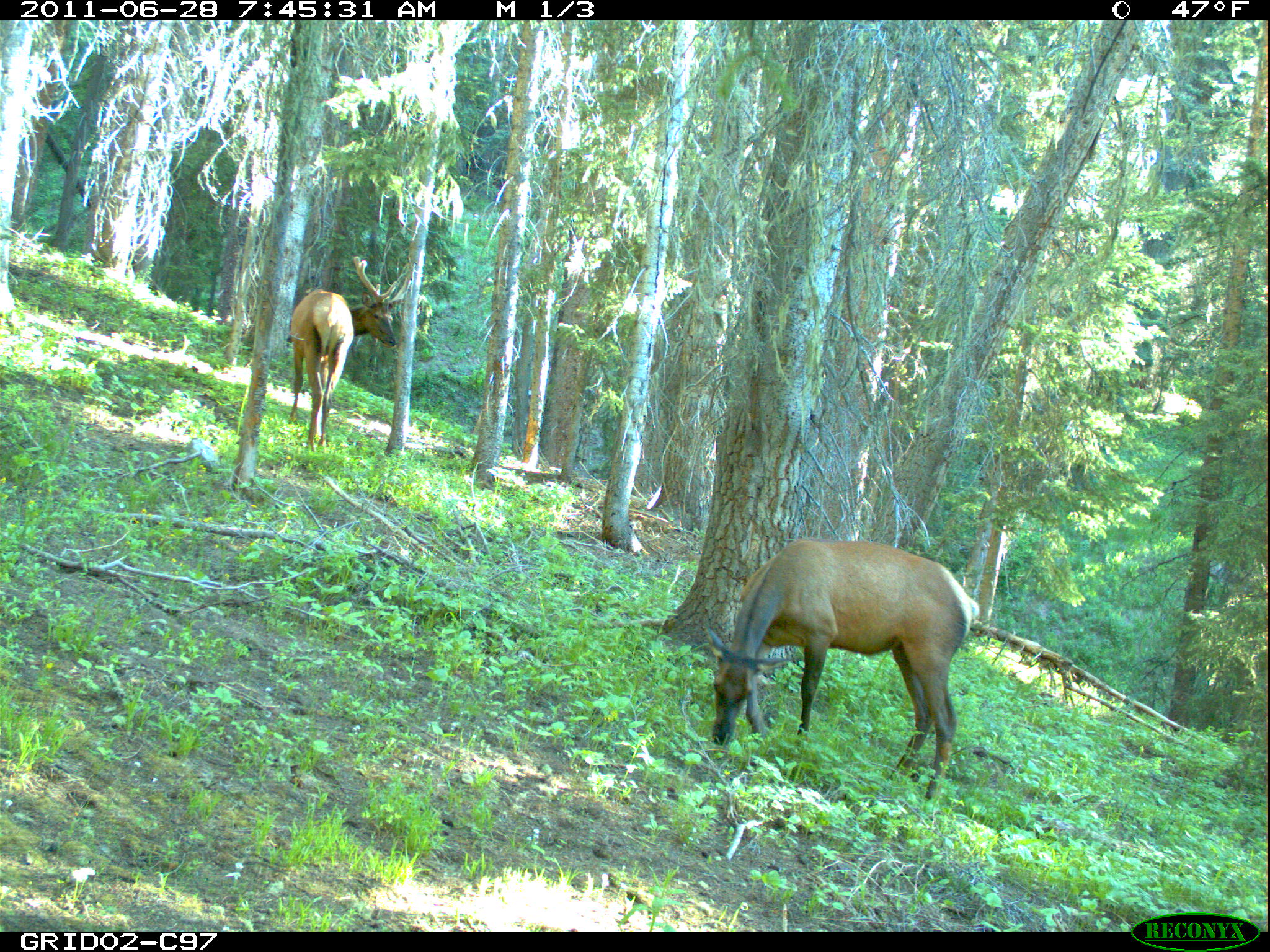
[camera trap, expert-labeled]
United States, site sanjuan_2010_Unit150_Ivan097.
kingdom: Animalia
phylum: Chordata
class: Mammalia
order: Artiodactyla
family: Cervidae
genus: Cervus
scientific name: Cervus elaphus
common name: red deer